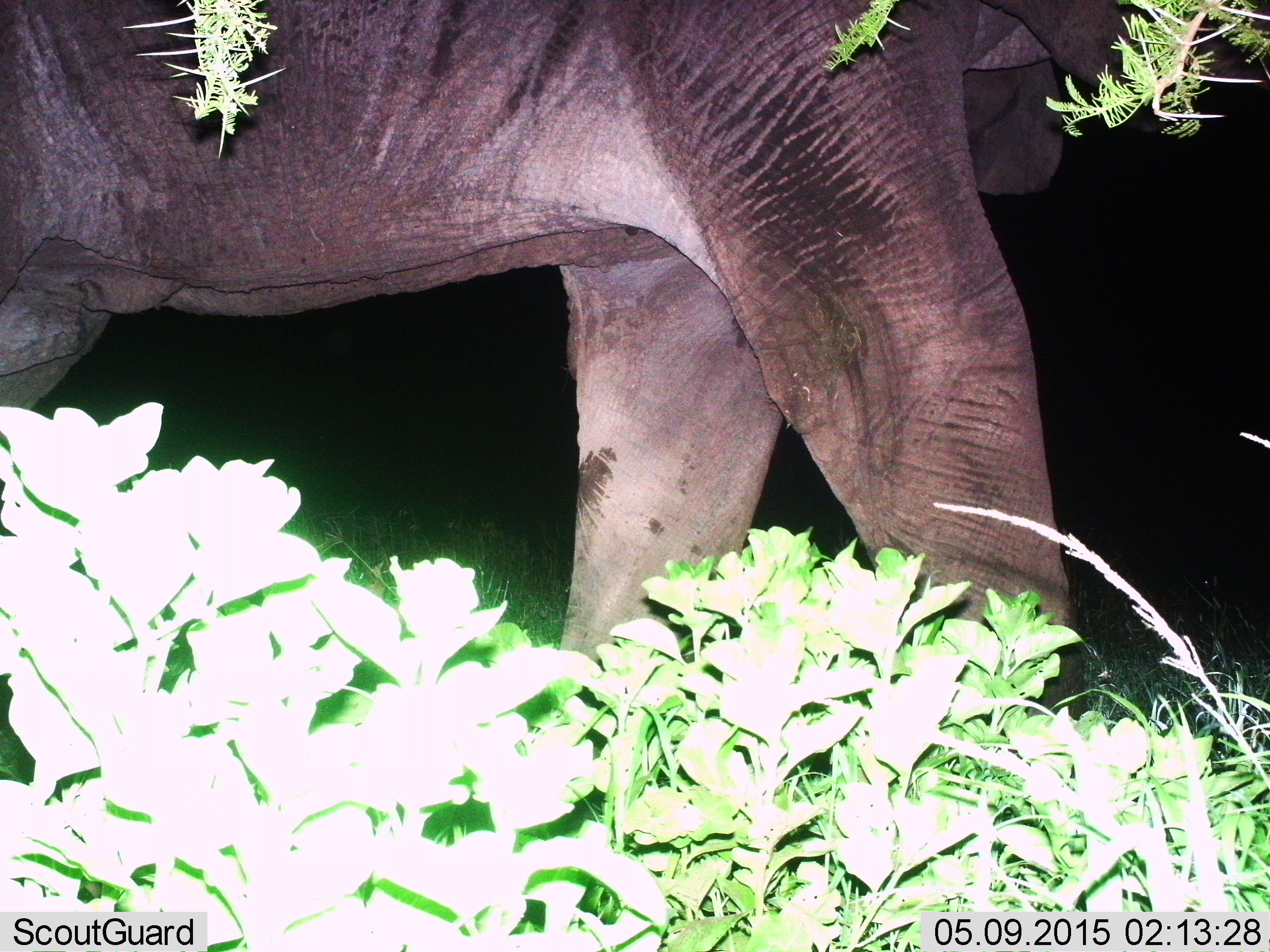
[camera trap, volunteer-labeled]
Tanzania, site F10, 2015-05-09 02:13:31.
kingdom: Animalia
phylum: Chordata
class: Mammalia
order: Proboscidea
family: Elephantidae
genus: Loxodonta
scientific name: Loxodonta africana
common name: african bush elephant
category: elephant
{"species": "elephant (african bush elephant) (Loxodonta africana)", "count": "1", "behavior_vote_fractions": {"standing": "10%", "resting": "0%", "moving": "90%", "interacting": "0%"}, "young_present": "0%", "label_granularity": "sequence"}